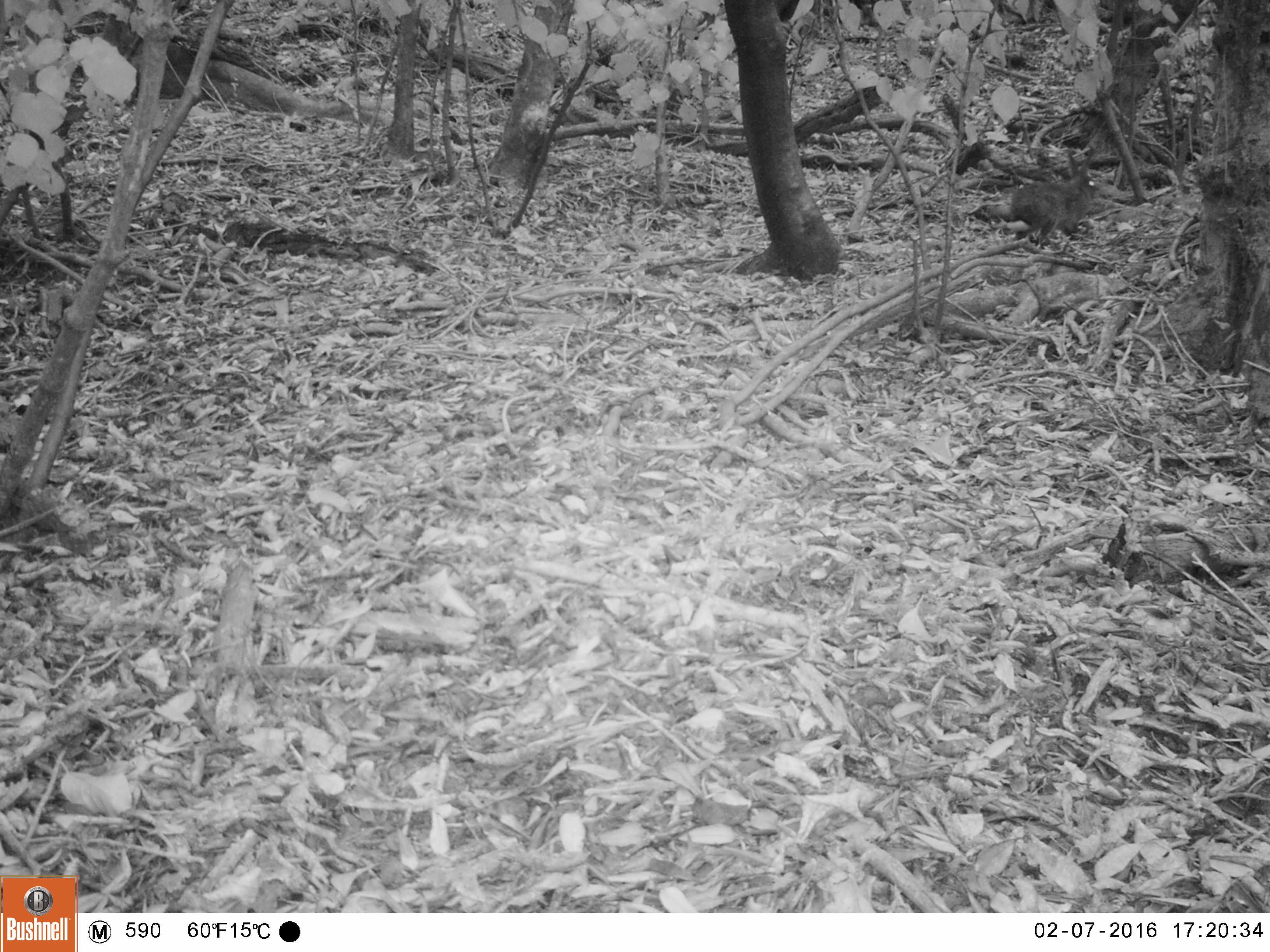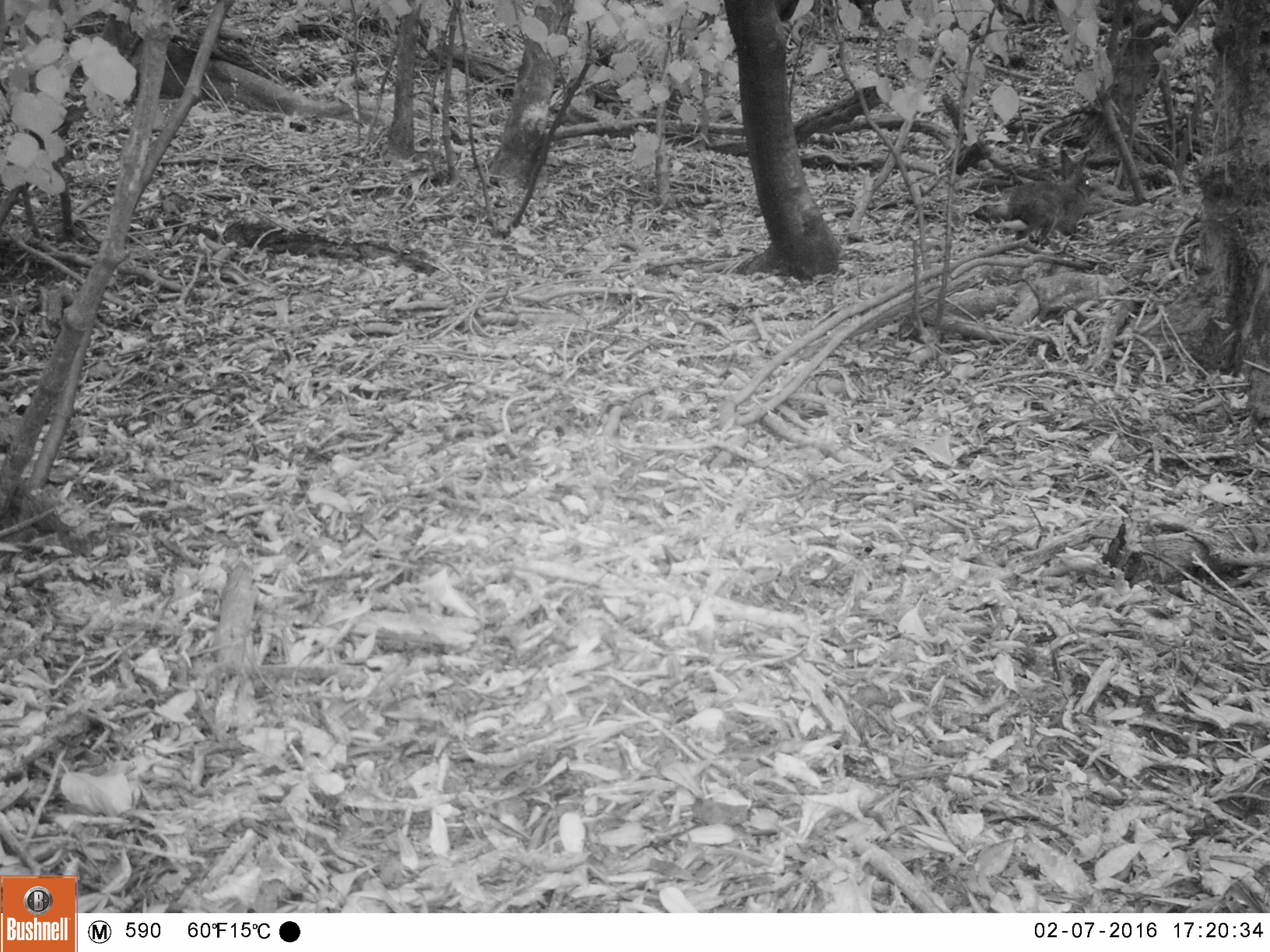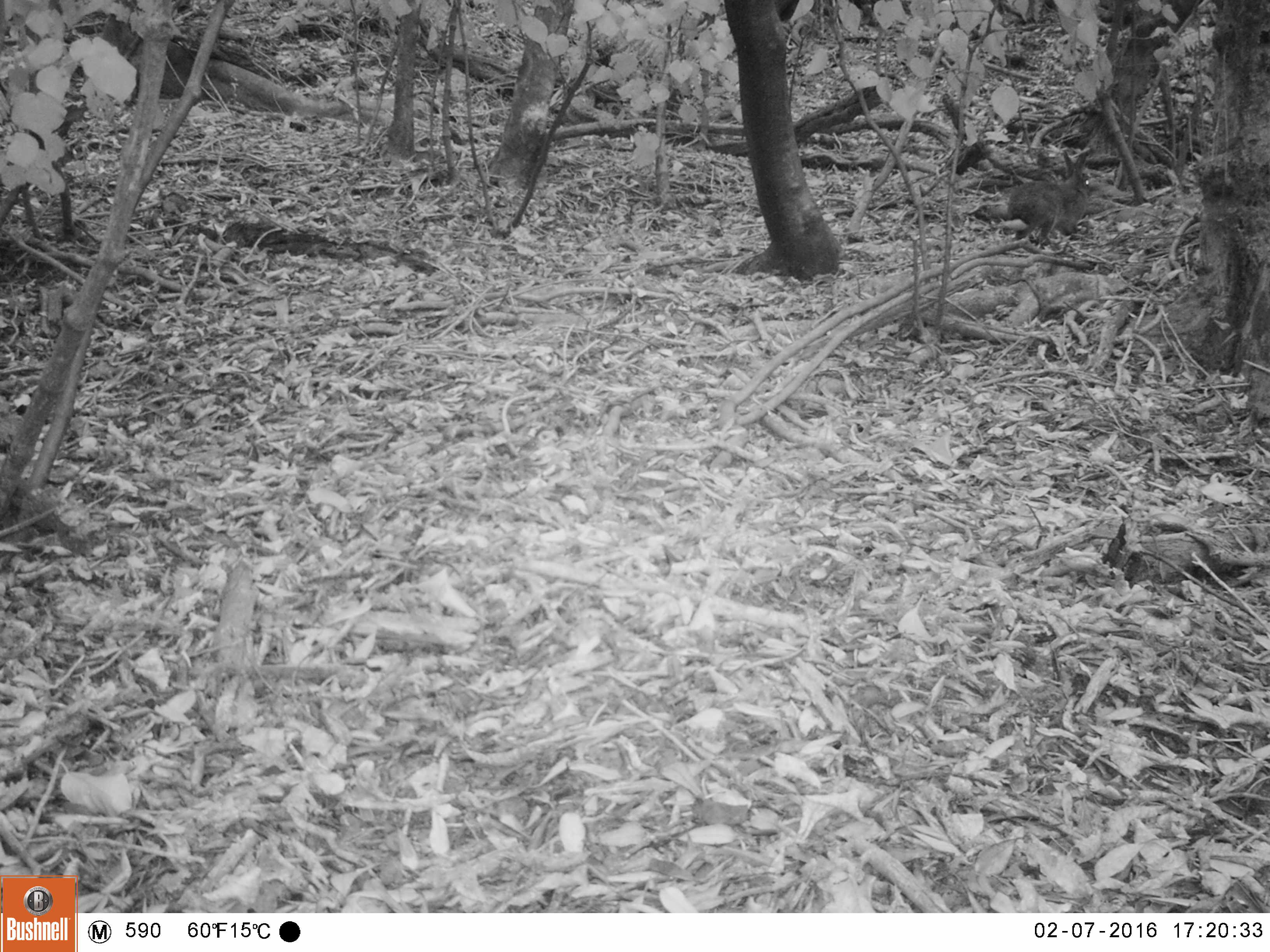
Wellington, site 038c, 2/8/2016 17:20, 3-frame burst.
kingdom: Animalia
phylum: Chordata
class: Mammalia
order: Lagomorpha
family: Leporidae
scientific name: Leporidae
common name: rabbit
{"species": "rabbit (Leporidae)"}